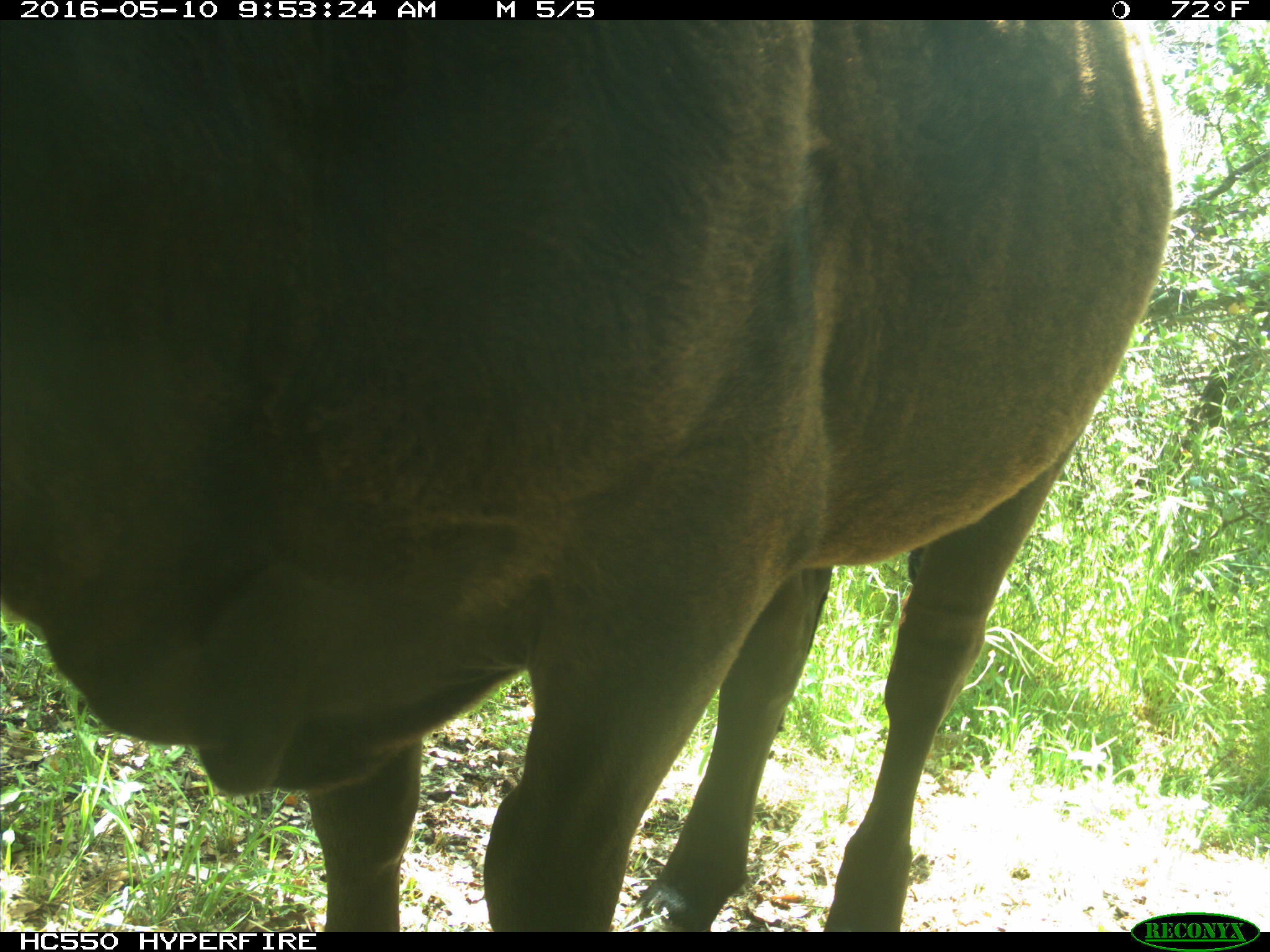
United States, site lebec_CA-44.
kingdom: Animalia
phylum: Chordata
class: Mammalia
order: Artiodactyla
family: Bovidae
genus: Bos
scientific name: Bos taurus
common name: domestic cow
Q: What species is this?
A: Bos taurus (domestic cow).